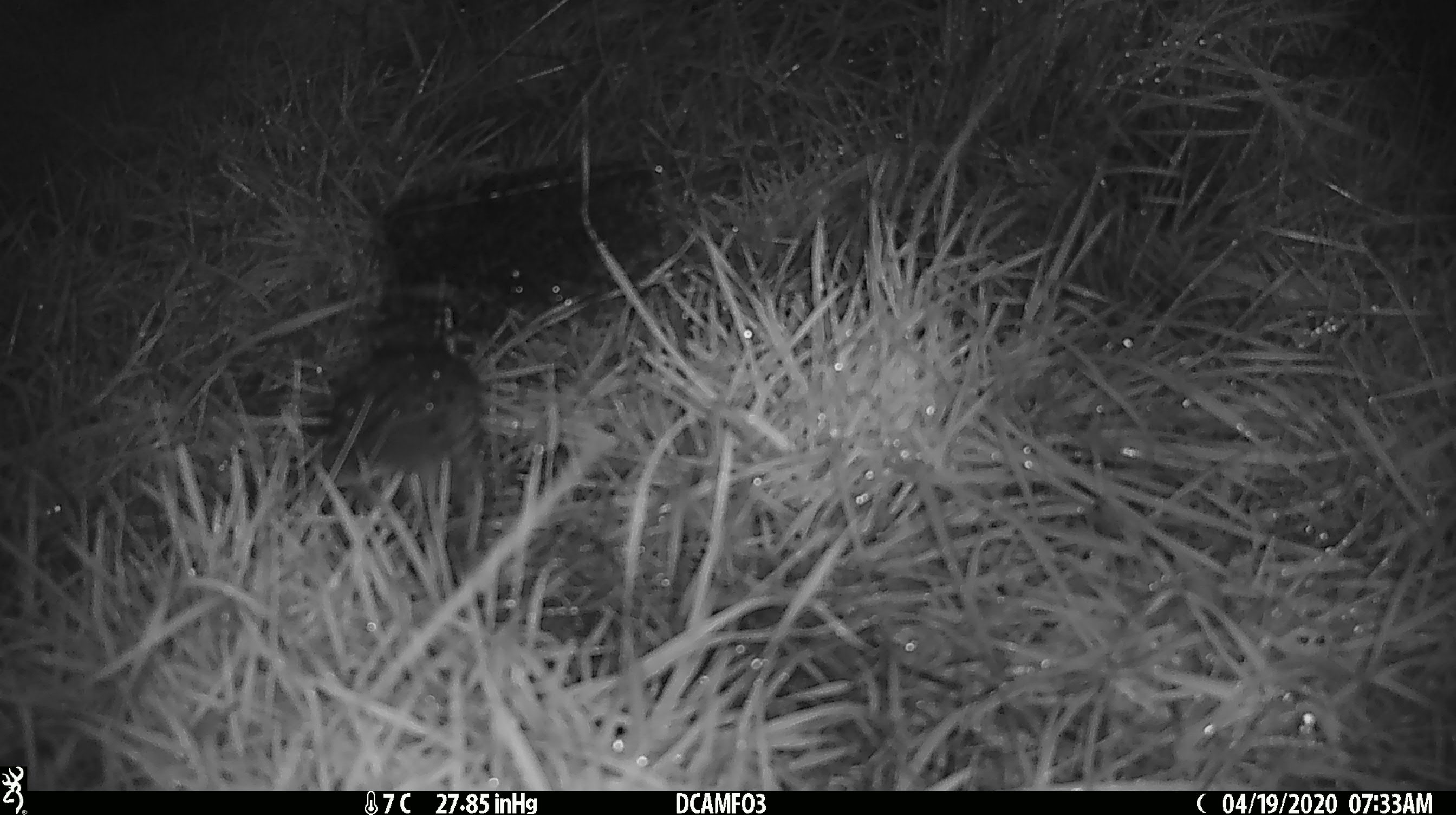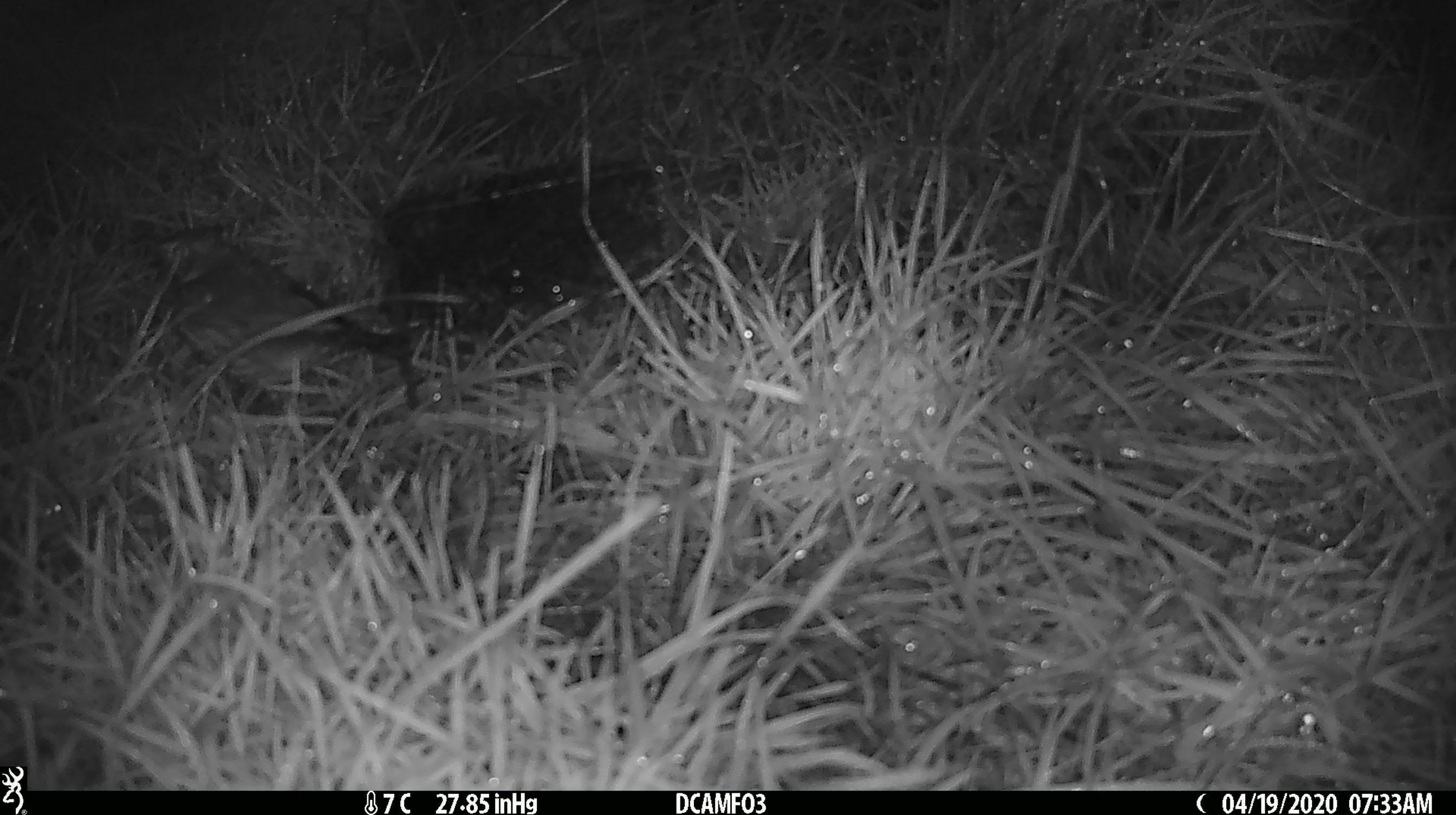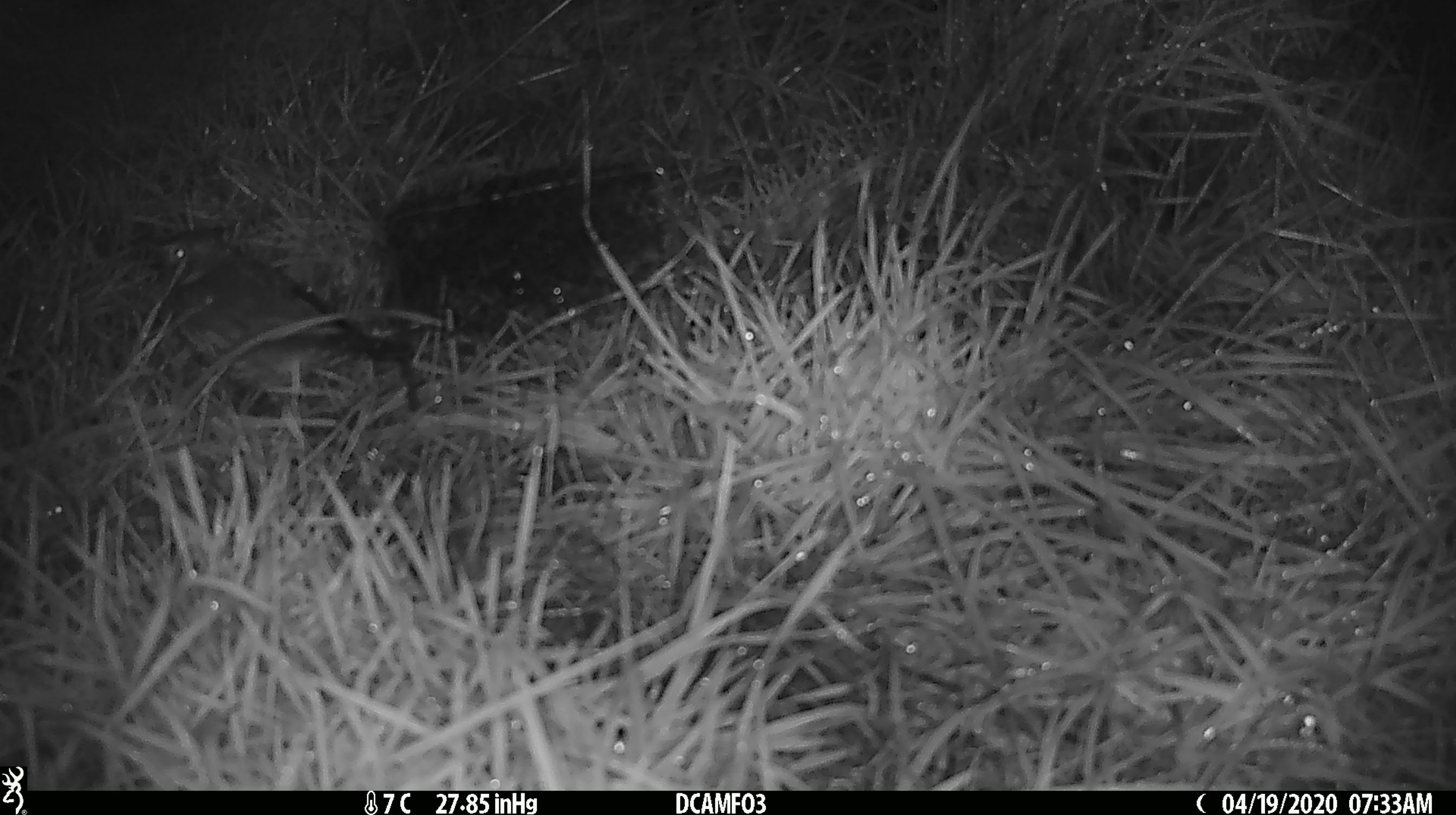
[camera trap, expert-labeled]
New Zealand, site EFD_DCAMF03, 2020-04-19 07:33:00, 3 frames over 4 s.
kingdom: Animalia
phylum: Chordata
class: Aves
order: Passeriformes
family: Turdidae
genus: Turdus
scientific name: Turdus philomelos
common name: song thrush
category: thrush